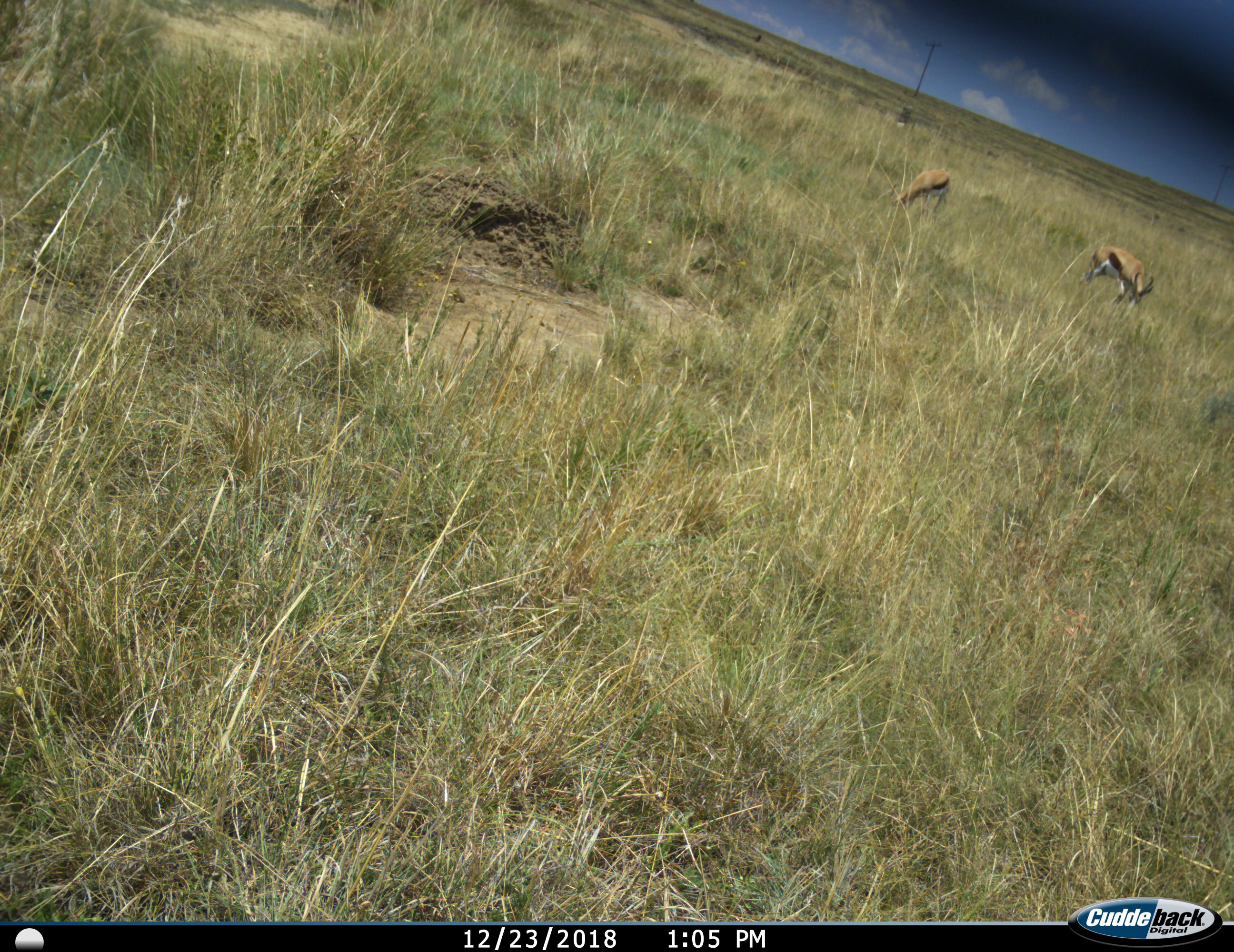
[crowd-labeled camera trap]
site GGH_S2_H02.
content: unidentified animal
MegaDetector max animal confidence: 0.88